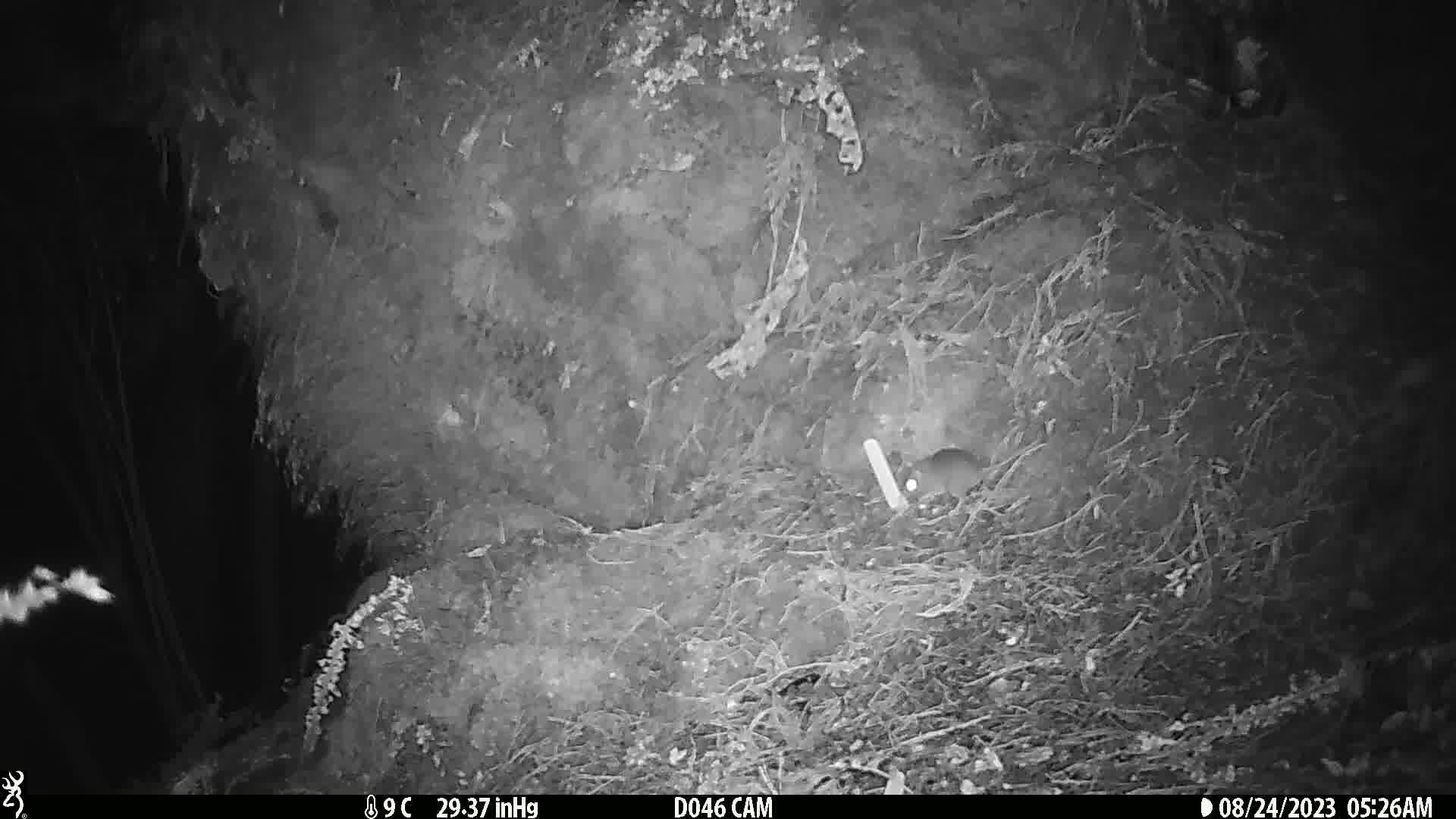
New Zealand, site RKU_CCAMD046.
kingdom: Animalia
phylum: Chordata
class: Mammalia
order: Rodentia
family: Muridae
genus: Rattus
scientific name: Rattus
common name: rat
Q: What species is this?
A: Rat (Rattus).